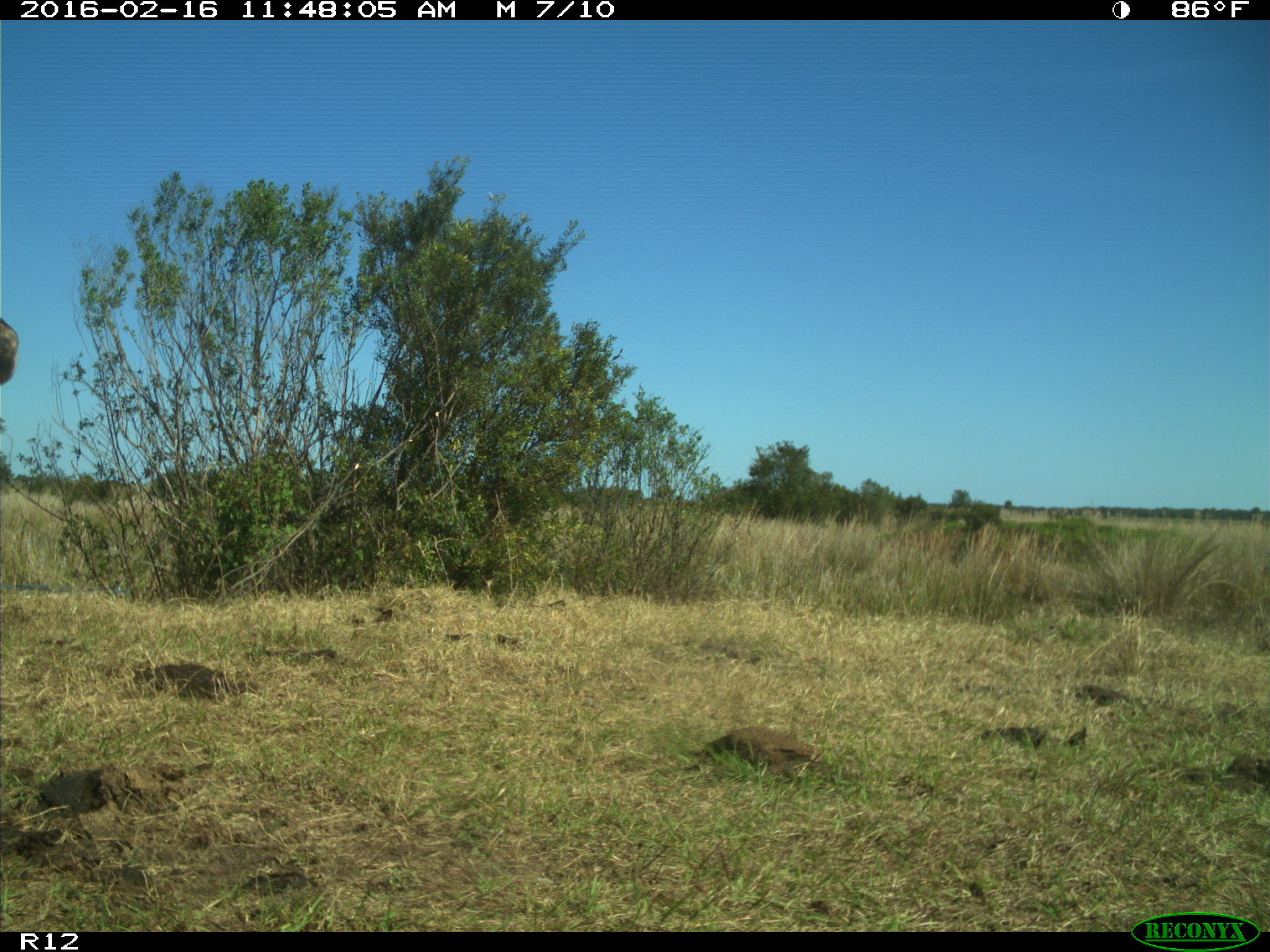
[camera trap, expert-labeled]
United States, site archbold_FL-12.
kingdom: Animalia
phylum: Chordata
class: Mammalia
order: Artiodactyla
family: Bovidae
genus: Bos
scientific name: Bos taurus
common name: domestic cow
Bos taurus (domestic cow).